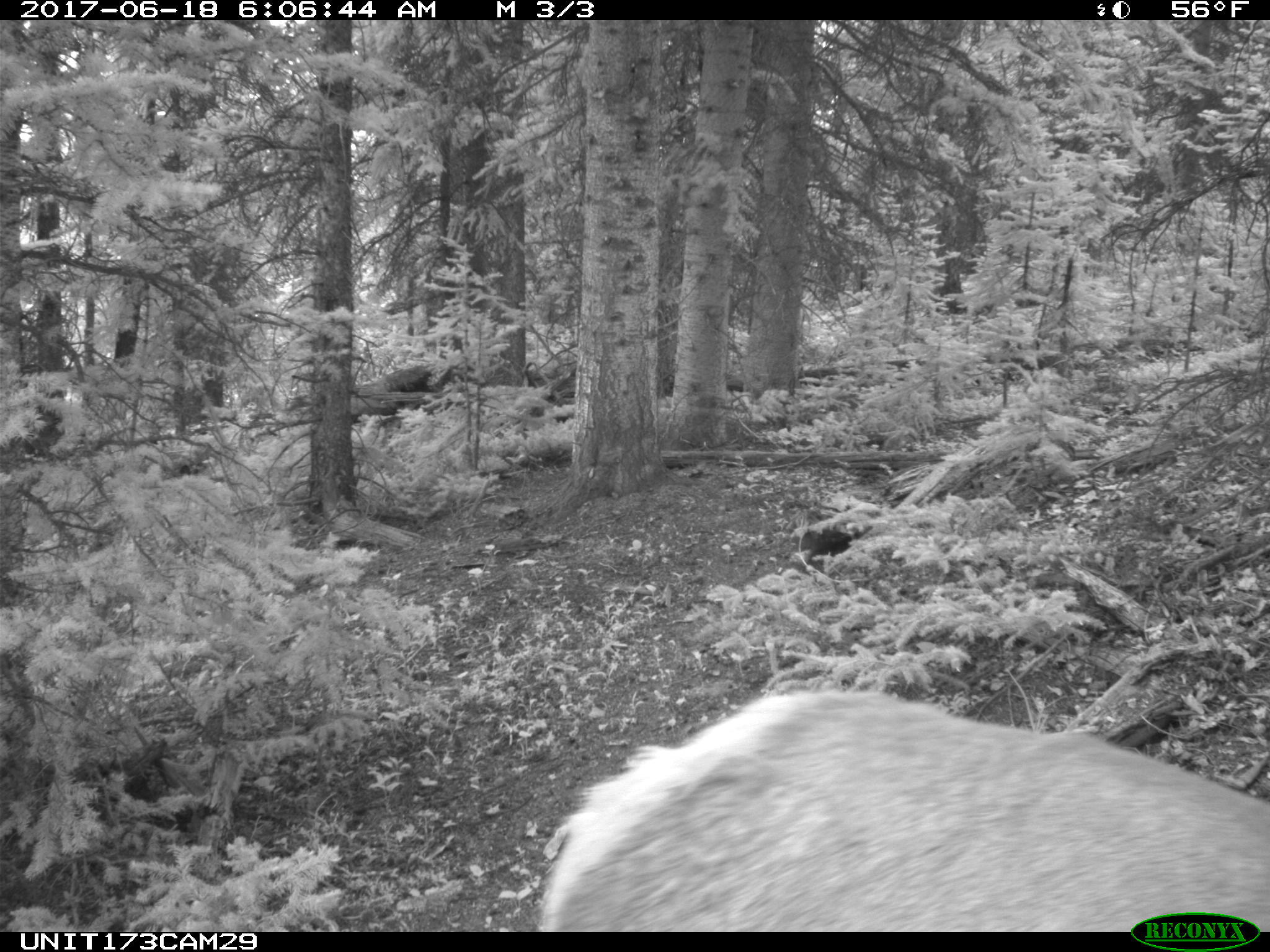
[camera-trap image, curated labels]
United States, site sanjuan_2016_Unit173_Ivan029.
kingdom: Animalia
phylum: Chordata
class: Mammalia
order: Artiodactyla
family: Cervidae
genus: Cervus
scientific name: Cervus elaphus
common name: red deer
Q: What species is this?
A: Cervus elaphus (red deer).